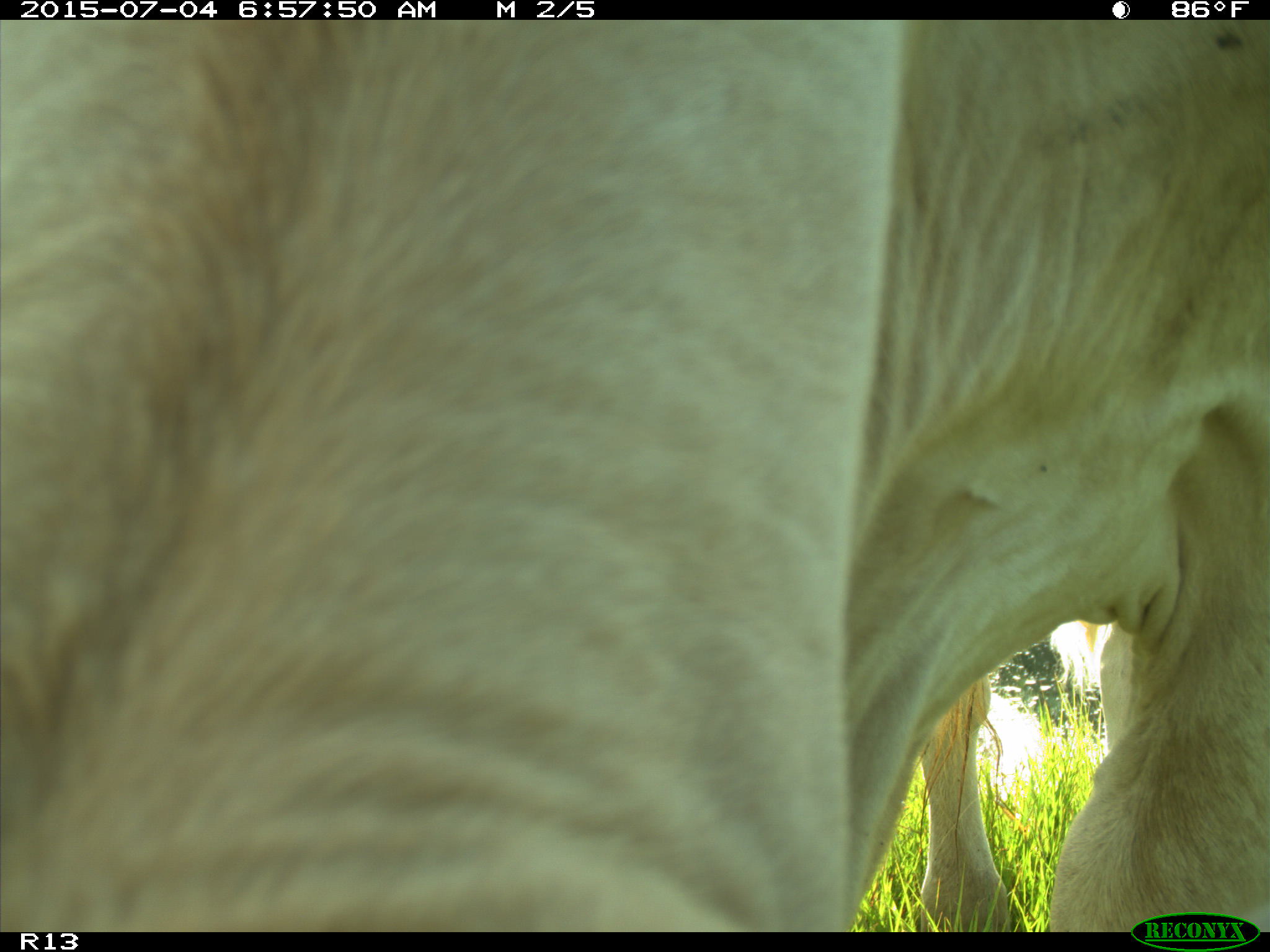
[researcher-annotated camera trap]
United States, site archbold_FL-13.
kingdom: Animalia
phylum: Chordata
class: Mammalia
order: Artiodactyla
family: Bovidae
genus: Bos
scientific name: Bos taurus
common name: domestic cow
Bos taurus (domestic cow).